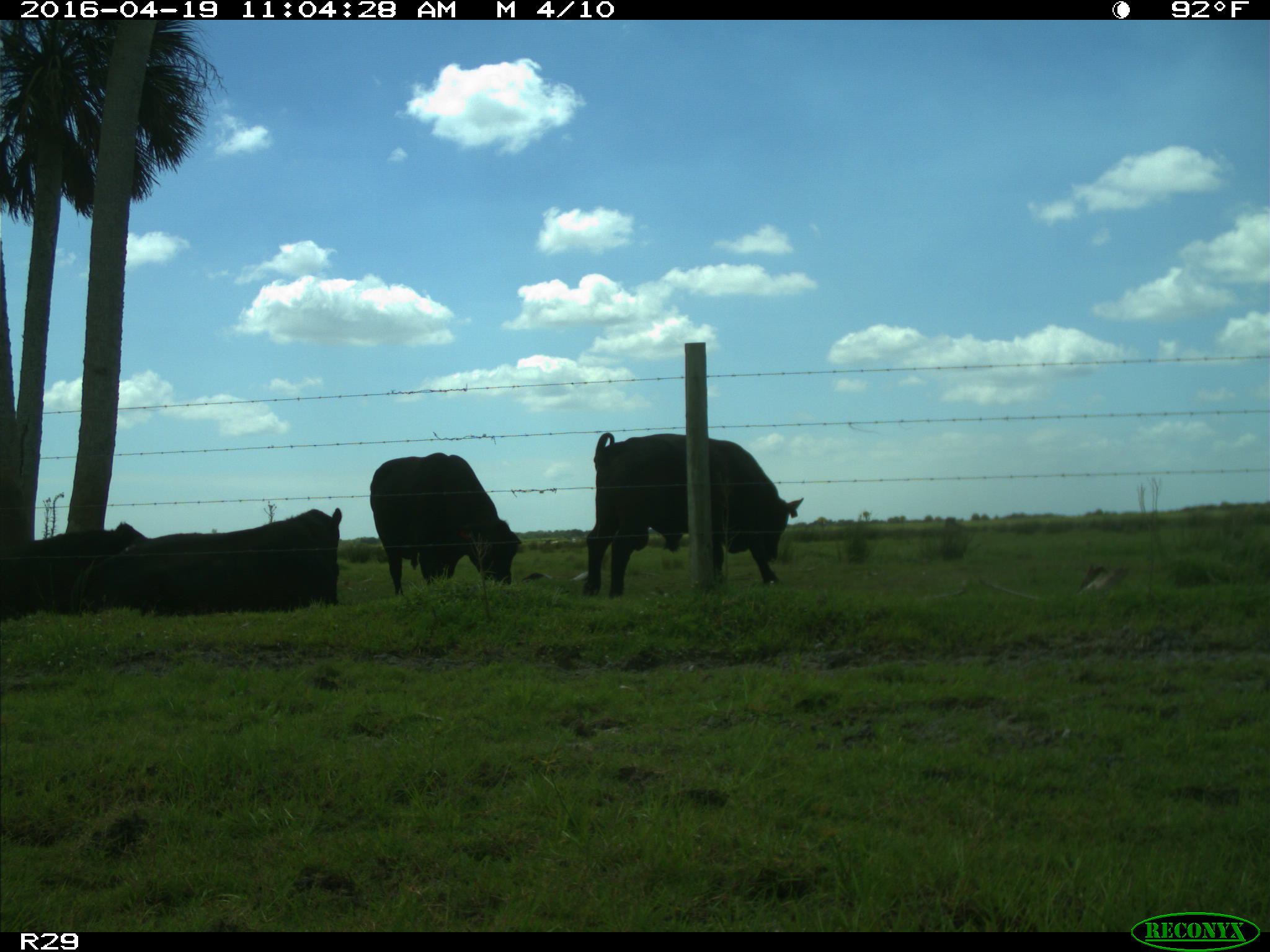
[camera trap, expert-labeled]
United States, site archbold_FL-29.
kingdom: Animalia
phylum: Chordata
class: Mammalia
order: Artiodactyla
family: Bovidae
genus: Bos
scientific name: Bos taurus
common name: domestic cow